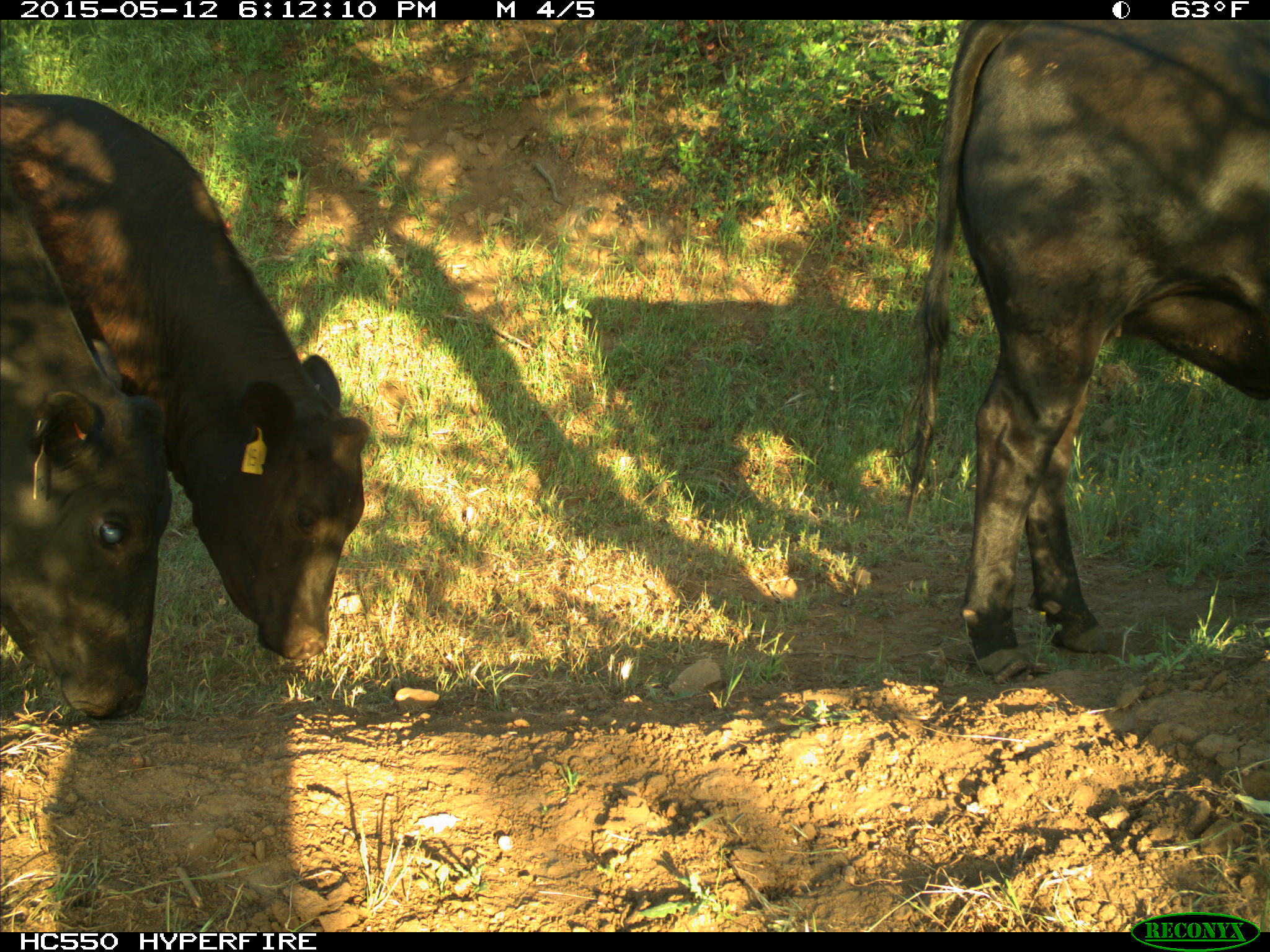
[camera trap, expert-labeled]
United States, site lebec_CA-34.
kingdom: Animalia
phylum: Chordata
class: Mammalia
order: Artiodactyla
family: Bovidae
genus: Bos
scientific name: Bos taurus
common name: domestic cow